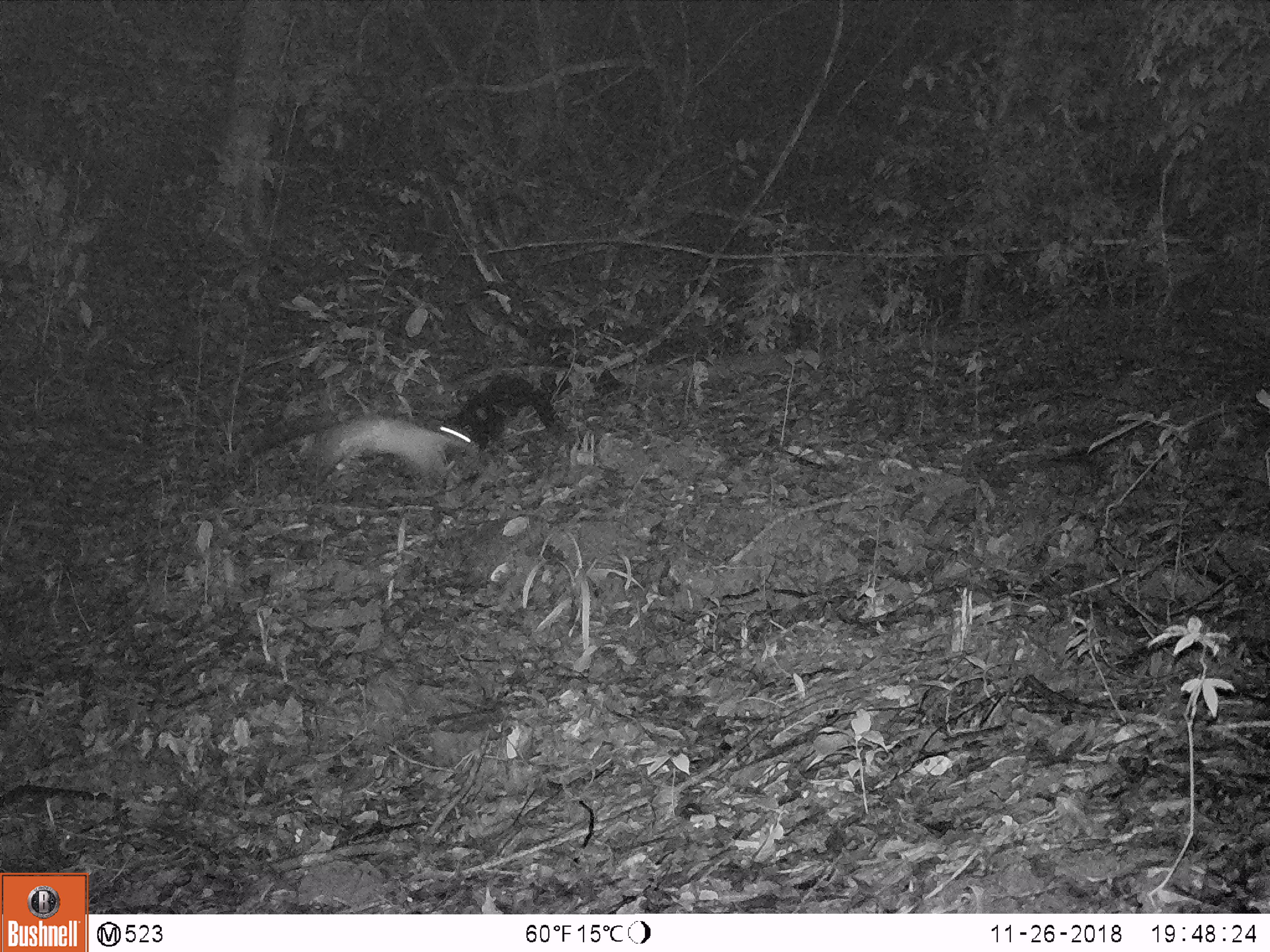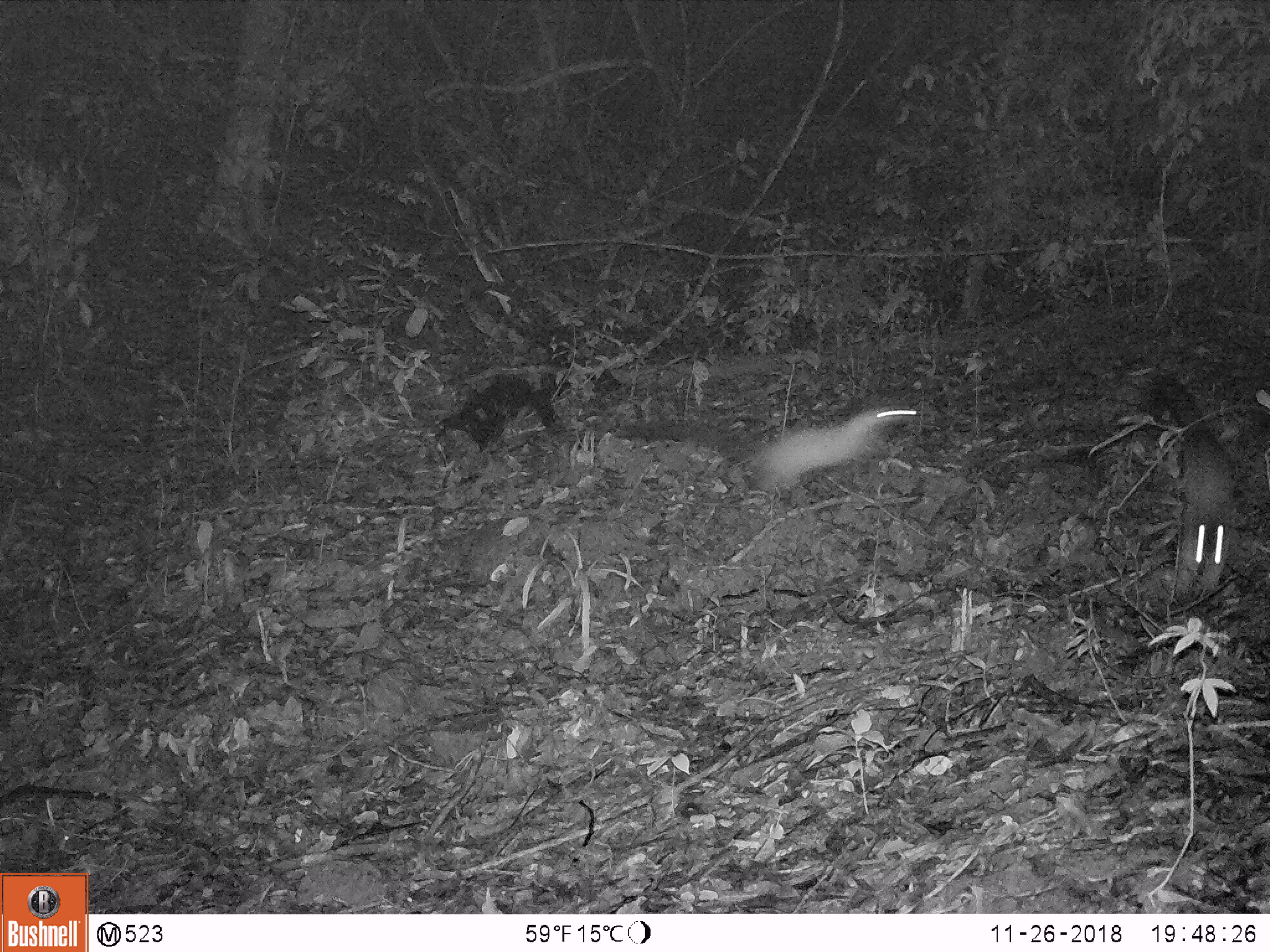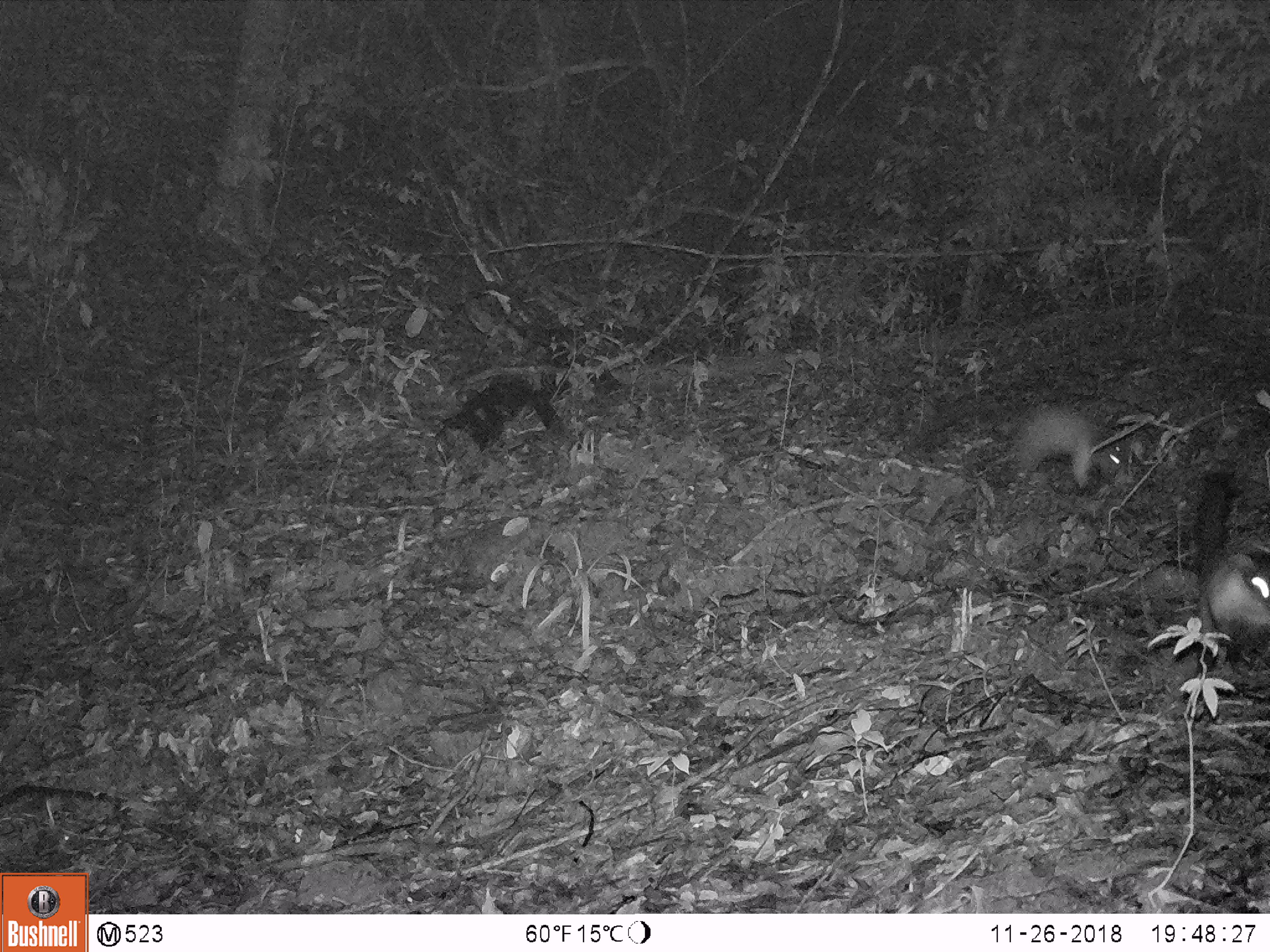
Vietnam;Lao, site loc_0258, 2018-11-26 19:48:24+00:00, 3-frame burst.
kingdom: Animalia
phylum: Chordata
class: Mammalia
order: Carnivora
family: Mustelidae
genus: Martes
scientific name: Martes flavigula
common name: yellow-throated marten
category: yellow throated marten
Yellow throated marten (yellow-throated marten) (Martes flavigula). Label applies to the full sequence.